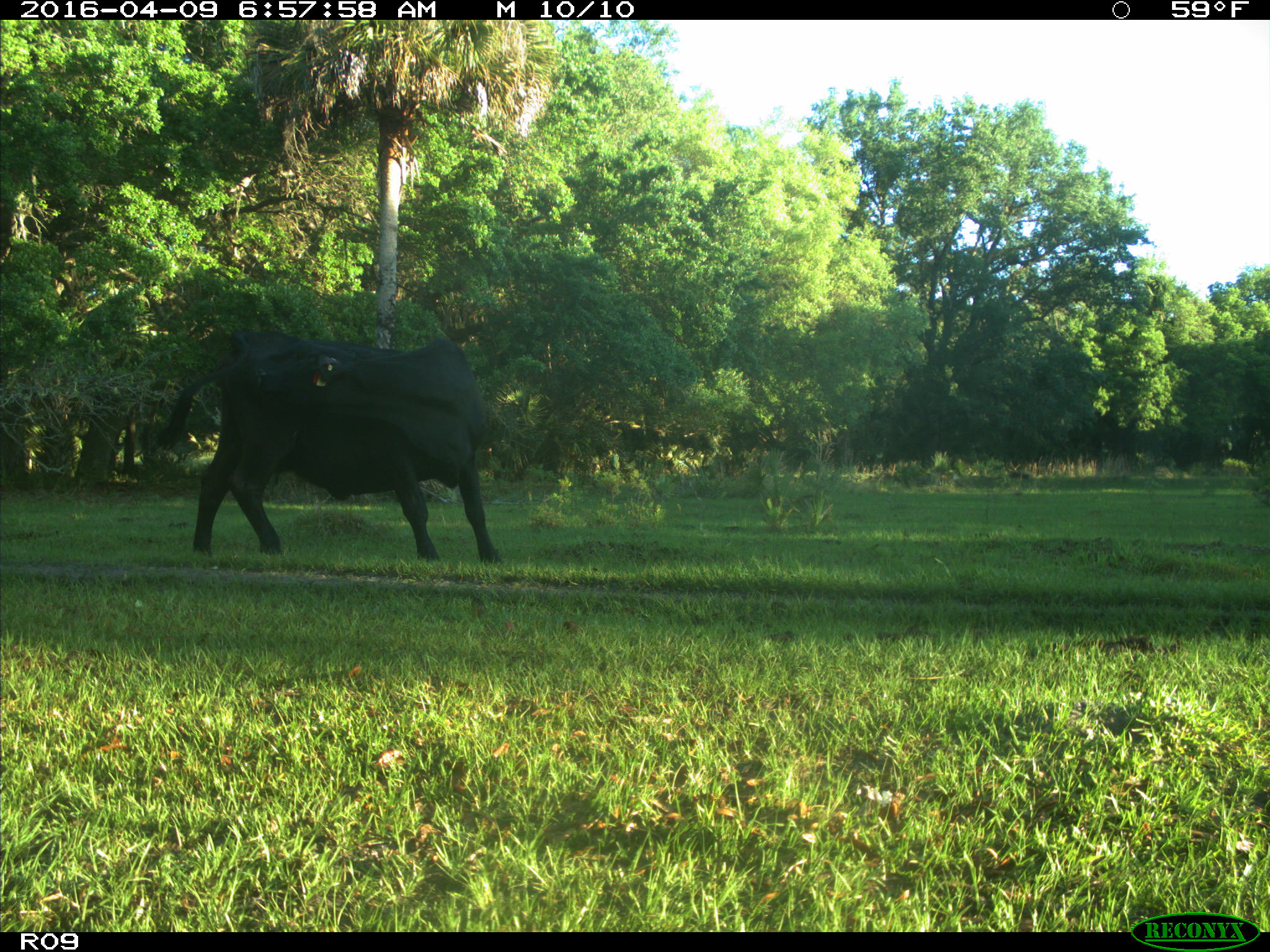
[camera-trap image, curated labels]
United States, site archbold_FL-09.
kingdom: Animalia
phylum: Chordata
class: Mammalia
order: Artiodactyla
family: Bovidae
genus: Bos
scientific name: Bos taurus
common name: domestic cow